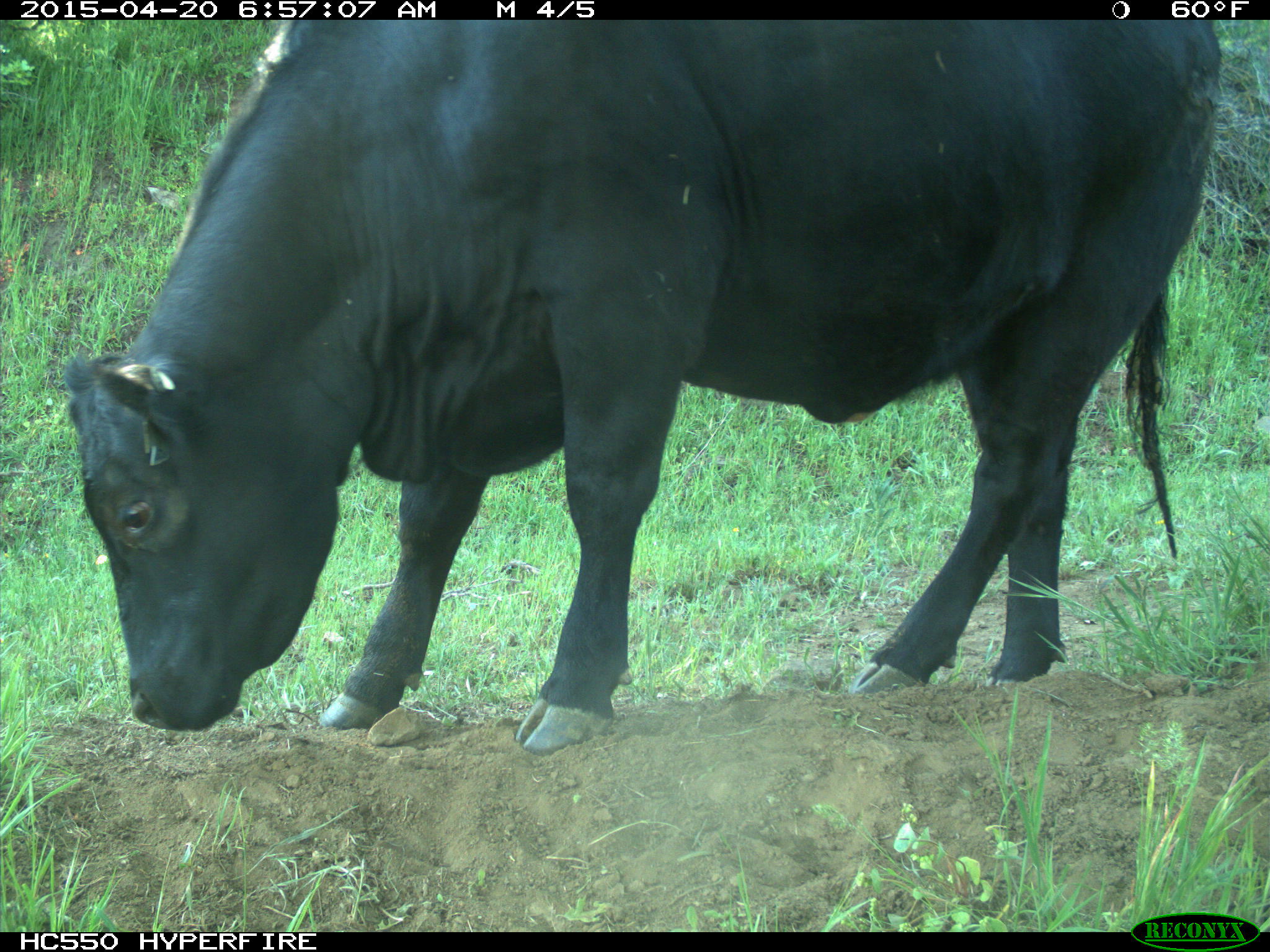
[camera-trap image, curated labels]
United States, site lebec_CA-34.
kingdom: Animalia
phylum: Chordata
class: Mammalia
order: Artiodactyla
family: Bovidae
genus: Bos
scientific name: Bos taurus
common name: domestic cow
Bos taurus (domestic cow).